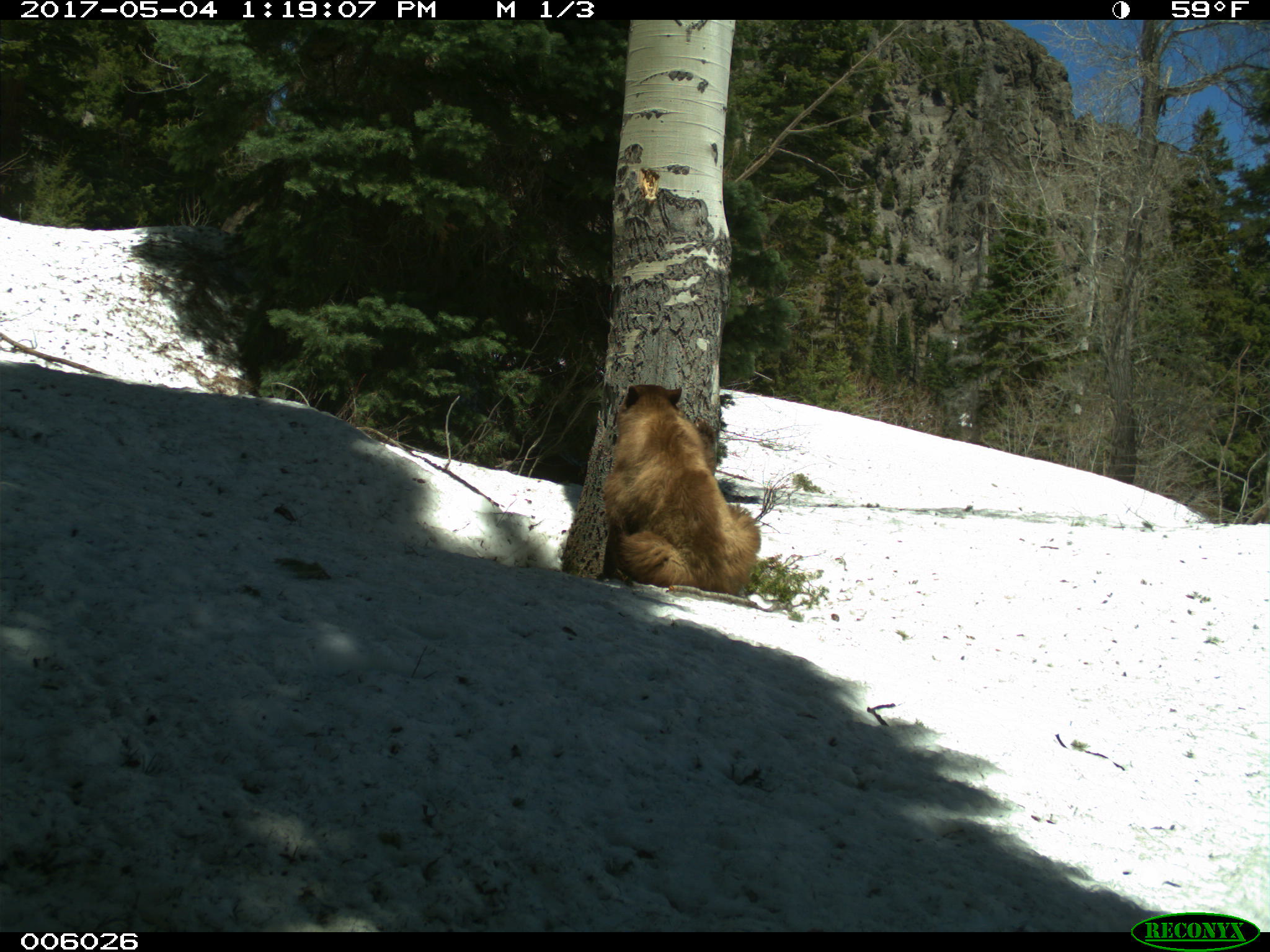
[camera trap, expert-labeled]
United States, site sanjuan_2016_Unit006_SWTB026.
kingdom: Animalia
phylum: Chordata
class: Mammalia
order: Carnivora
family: Ursidae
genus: Ursus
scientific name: Ursus americanus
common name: american black bear